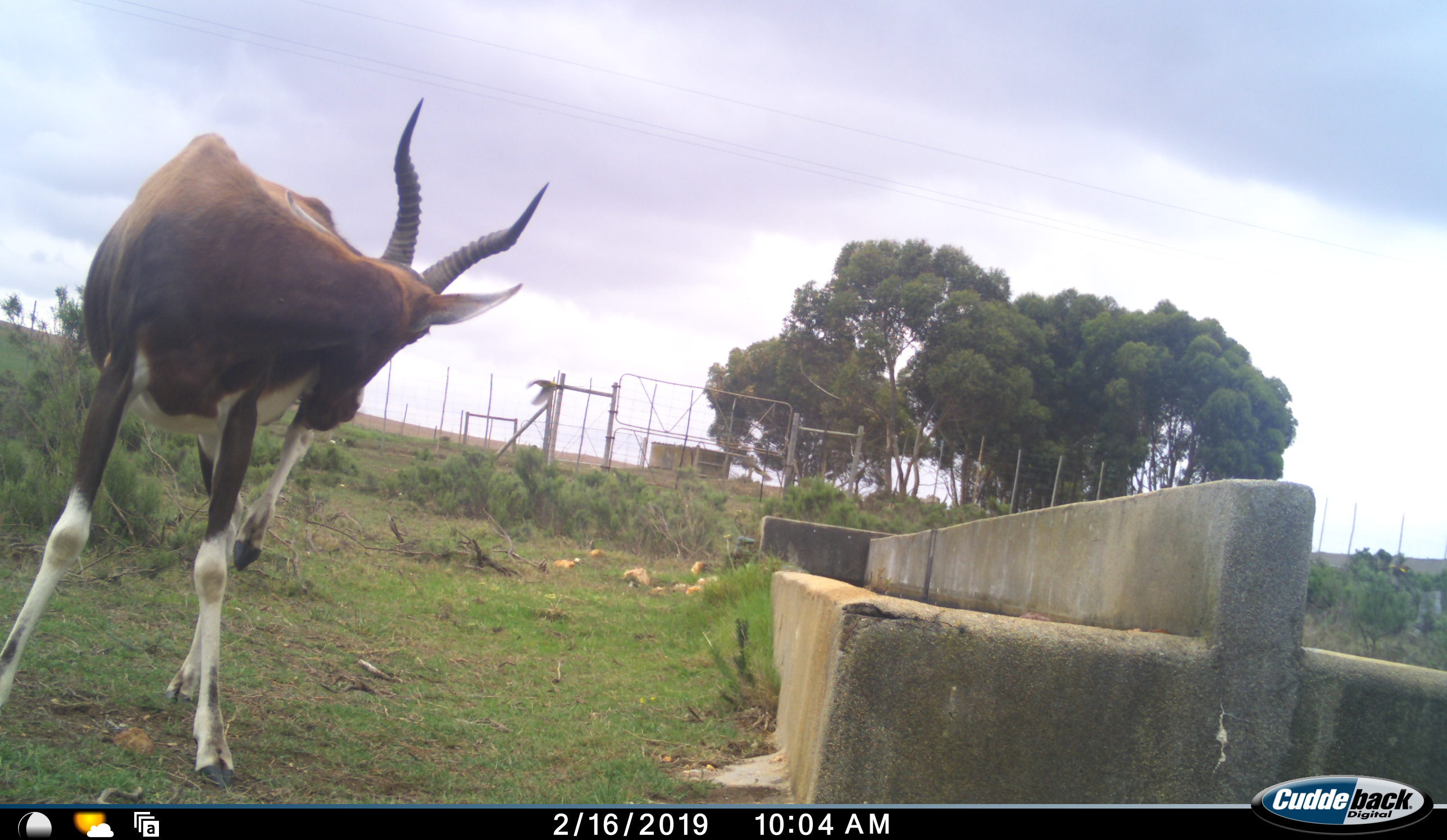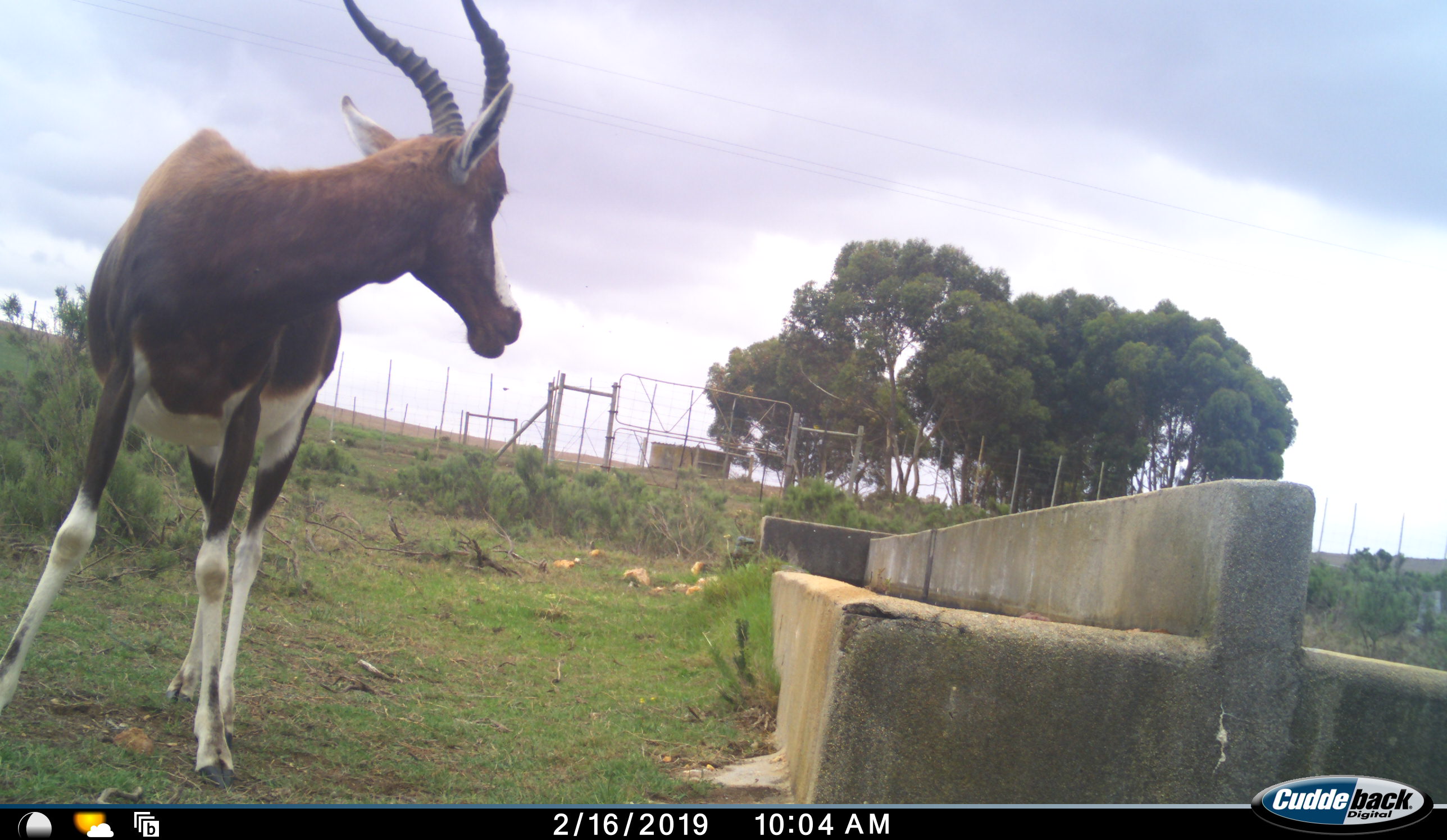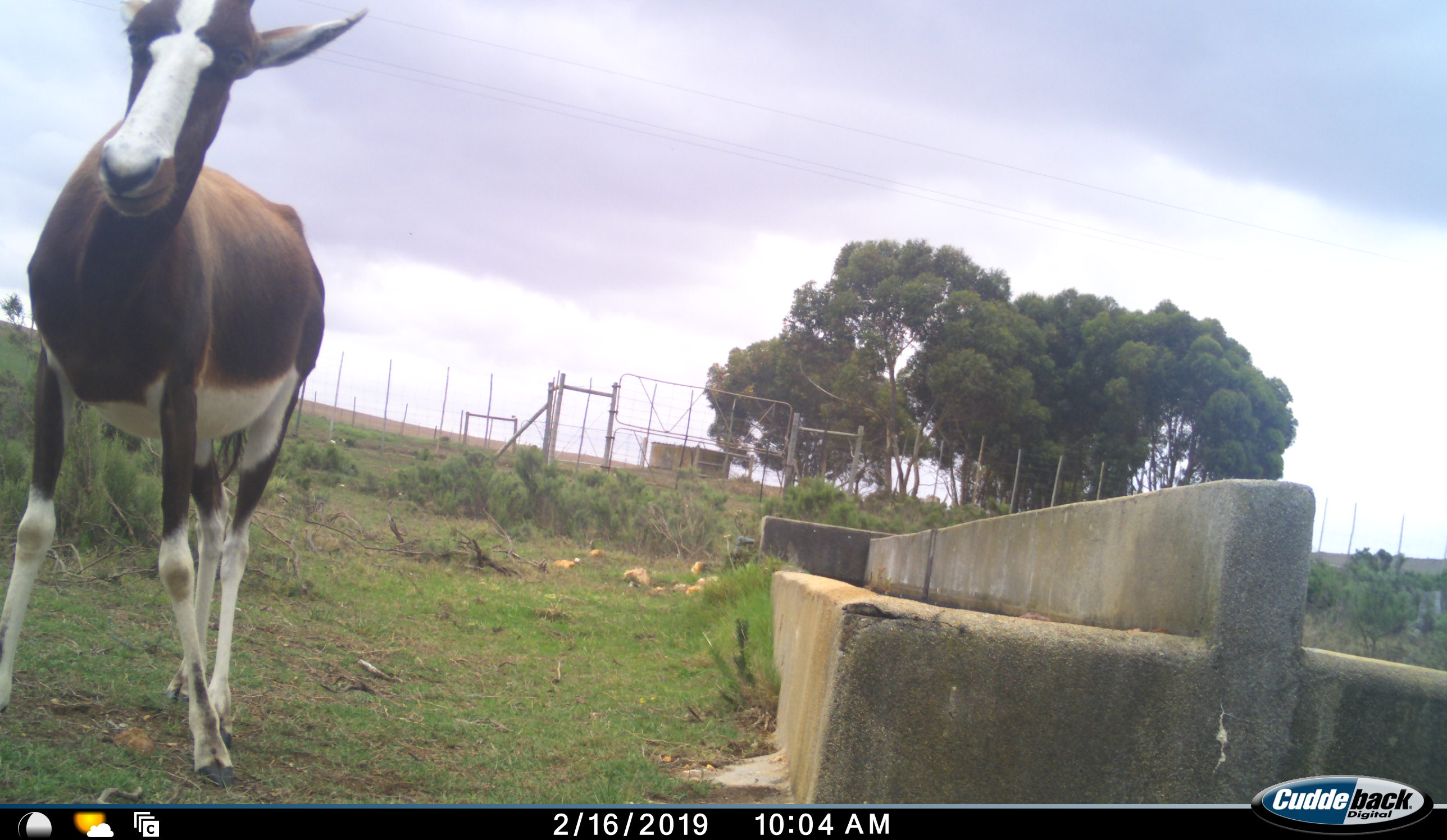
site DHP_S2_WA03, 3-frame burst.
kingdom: Animalia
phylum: Chordata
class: Mammalia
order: Artiodactyla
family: Bovidae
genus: Damaliscus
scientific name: Damaliscus pygargus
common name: bontebok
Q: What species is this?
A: Bontebok (Damaliscus pygargus).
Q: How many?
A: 1.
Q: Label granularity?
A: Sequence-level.